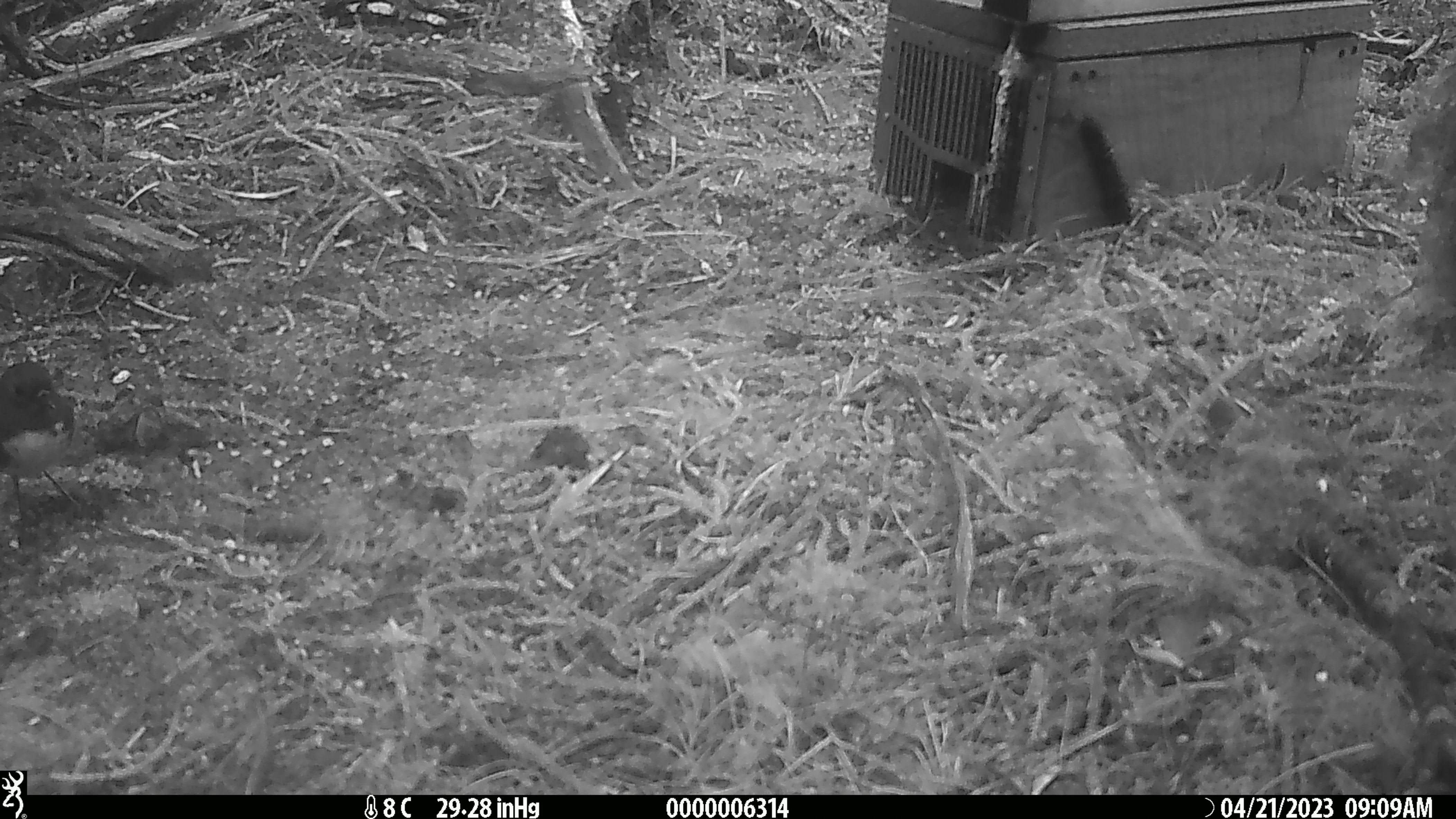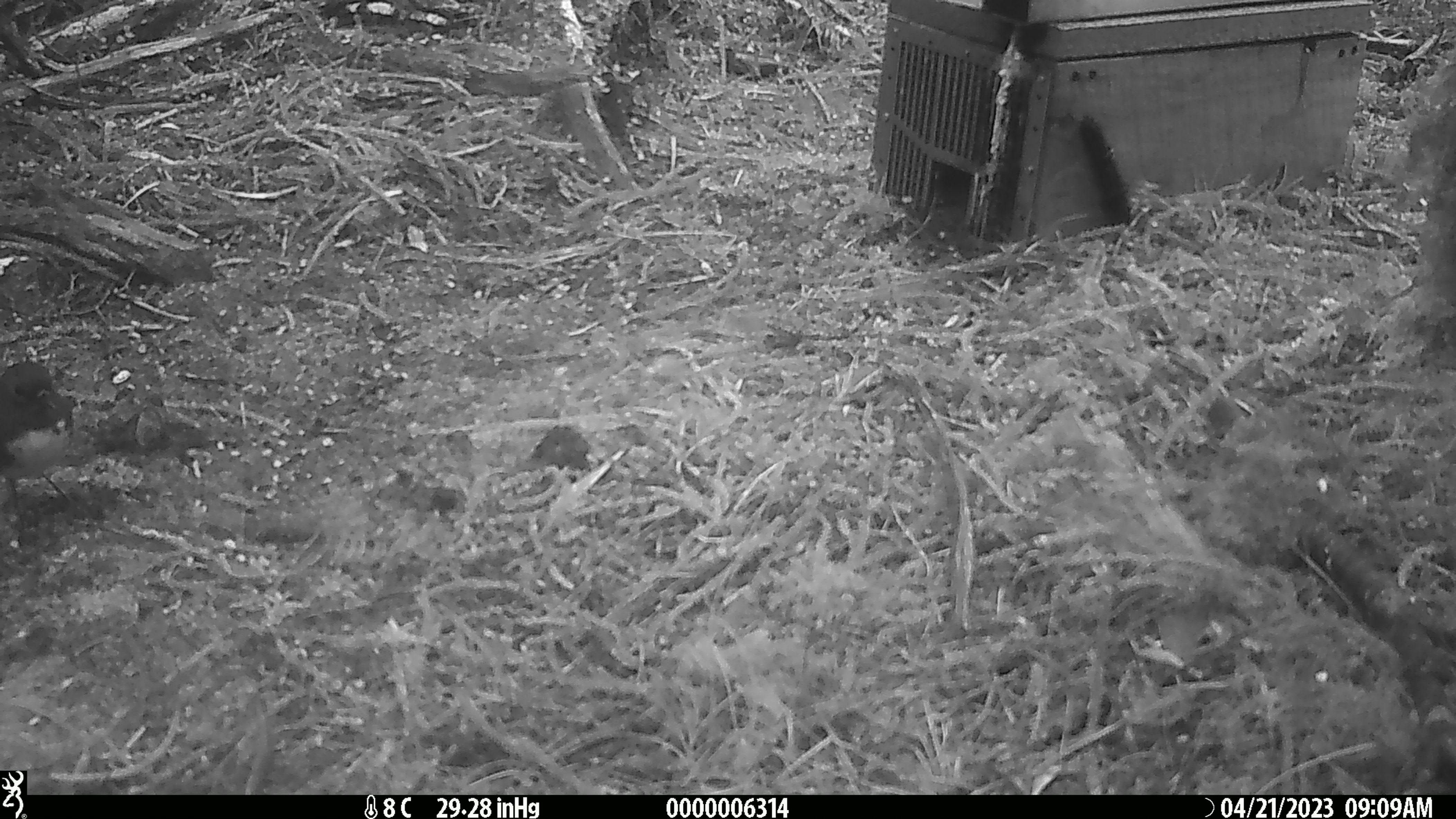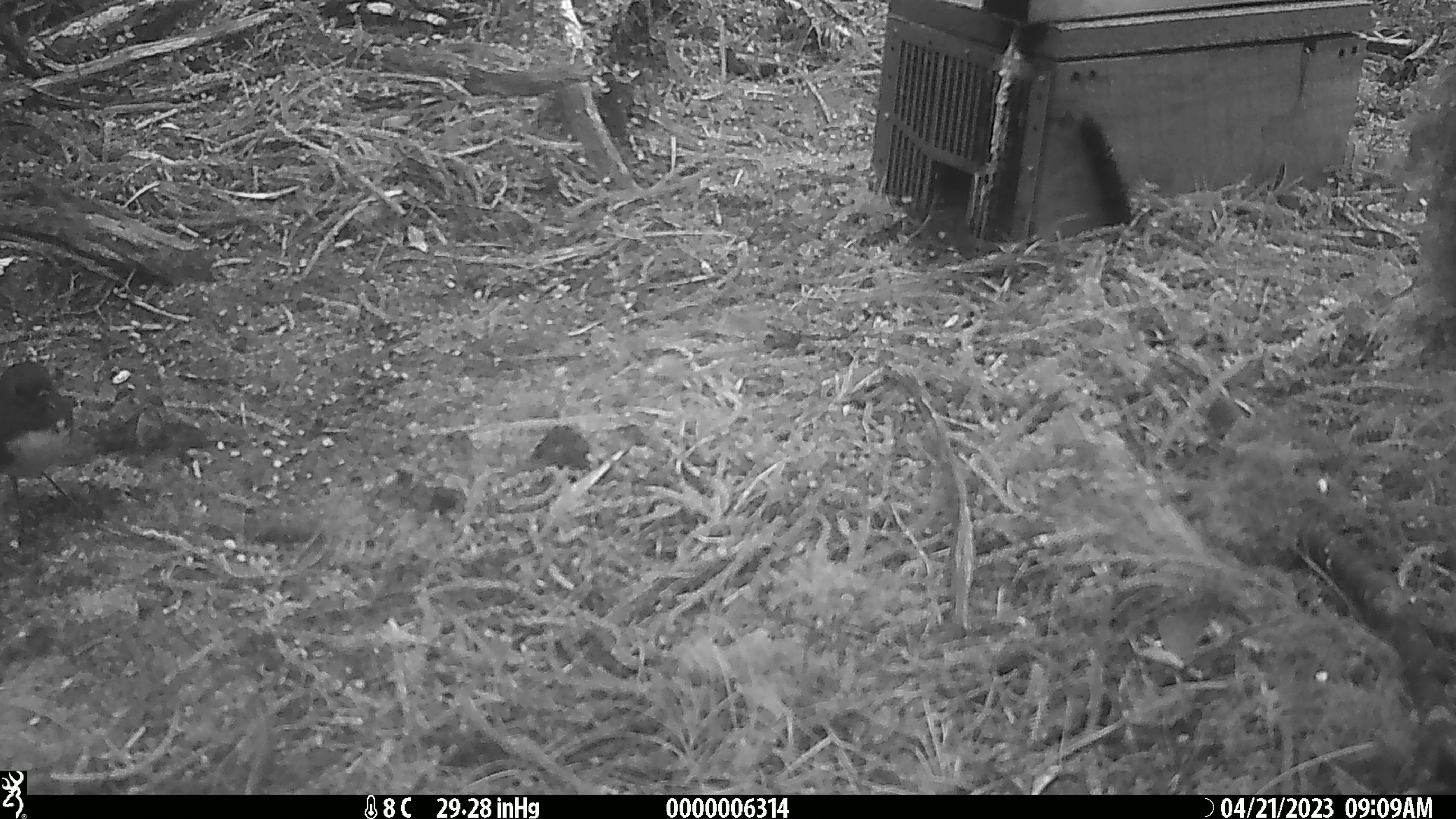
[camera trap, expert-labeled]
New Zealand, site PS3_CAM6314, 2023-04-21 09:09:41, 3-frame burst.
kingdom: Animalia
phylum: Chordata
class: Aves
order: Passeriformes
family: Petroicidae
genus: Petroica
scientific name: Petroica australis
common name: new zealand robin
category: robin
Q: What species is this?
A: Robin (new zealand robin) (Petroica australis).